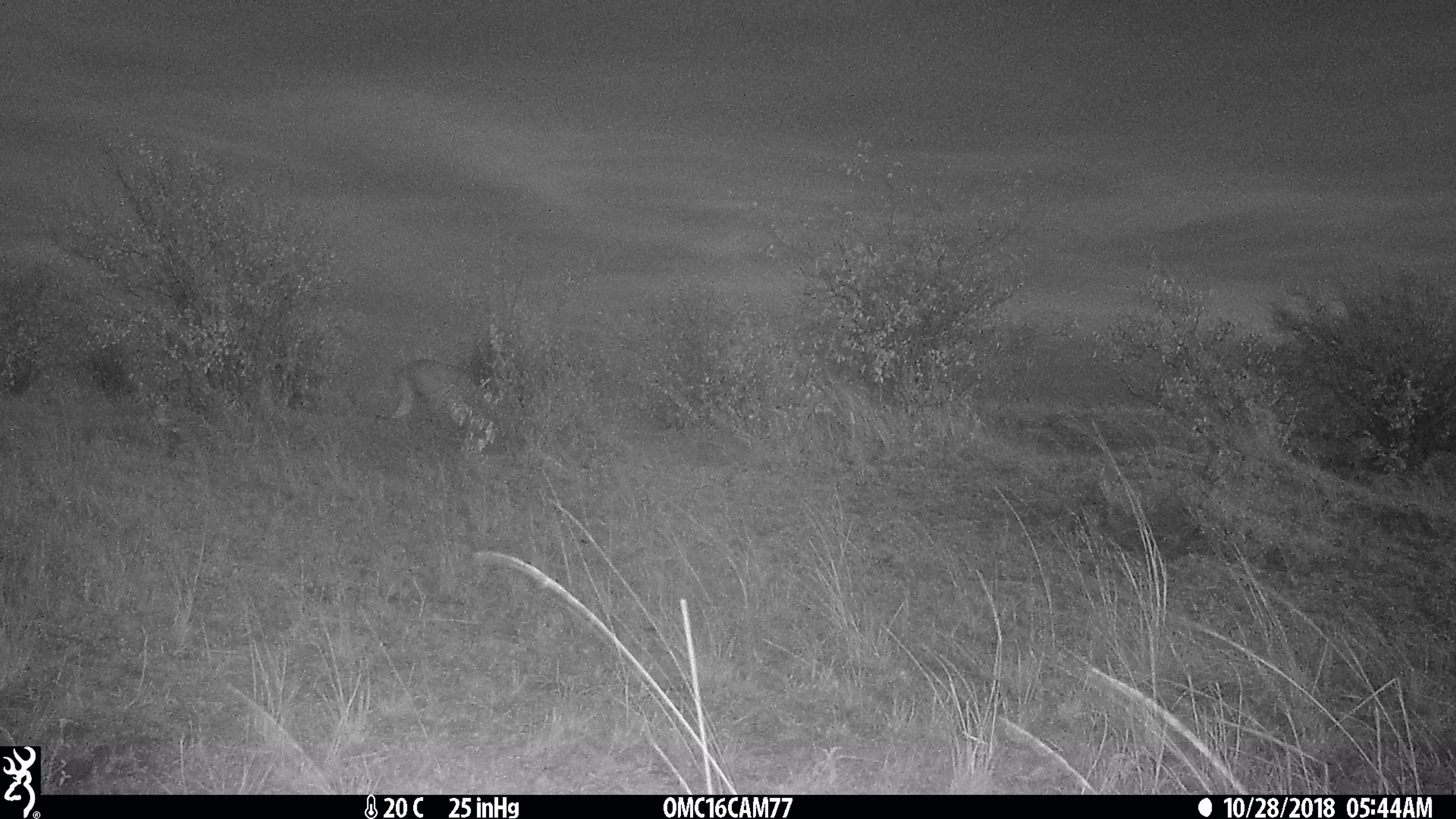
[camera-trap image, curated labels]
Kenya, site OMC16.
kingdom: Animalia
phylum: Chordata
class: Mammalia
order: Carnivora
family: Felidae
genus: Panthera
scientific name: Panthera leo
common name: lion